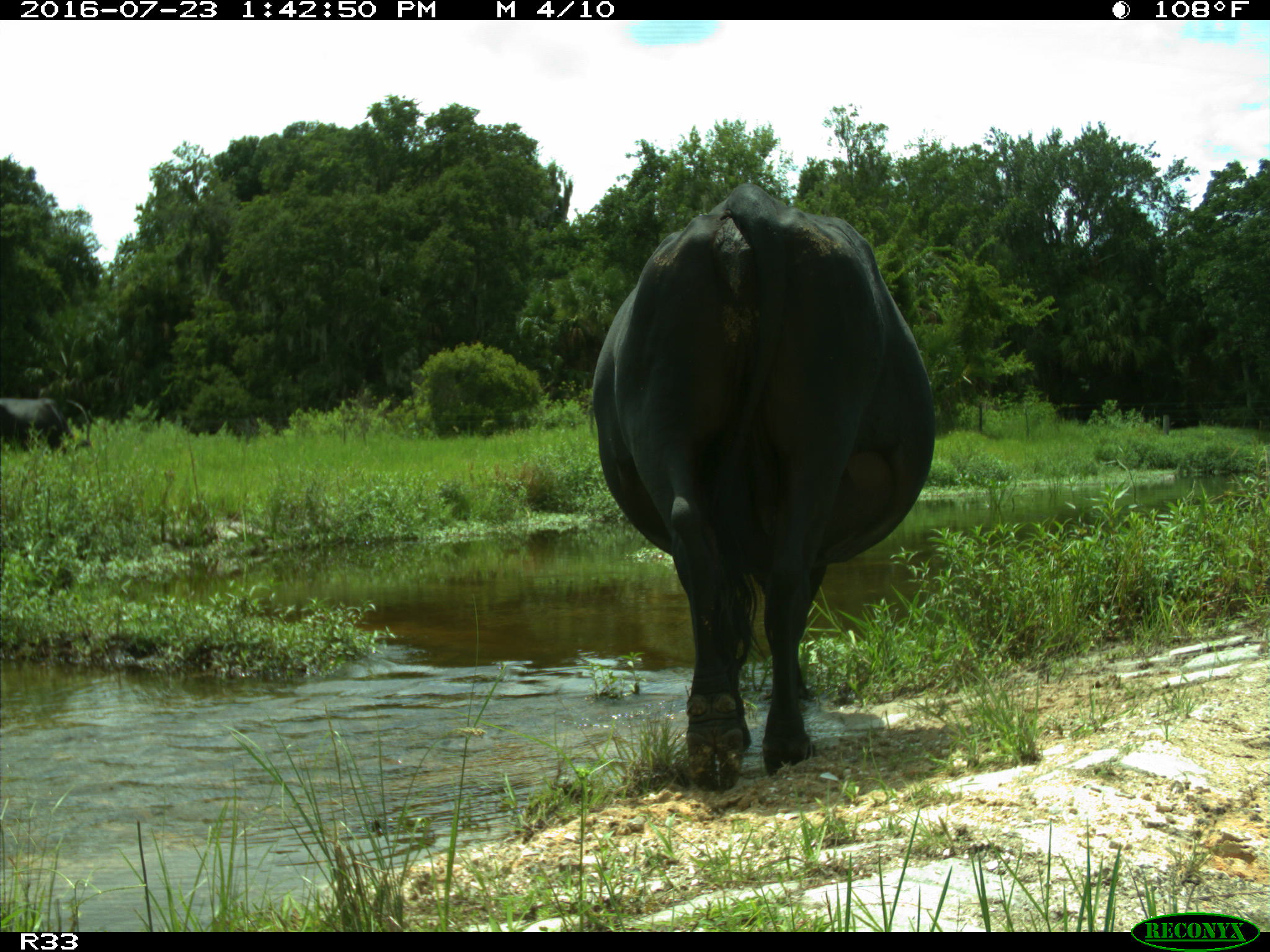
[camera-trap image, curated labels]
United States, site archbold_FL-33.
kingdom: Animalia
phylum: Chordata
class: Mammalia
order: Artiodactyla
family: Bovidae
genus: Bos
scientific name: Bos taurus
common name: domestic cow